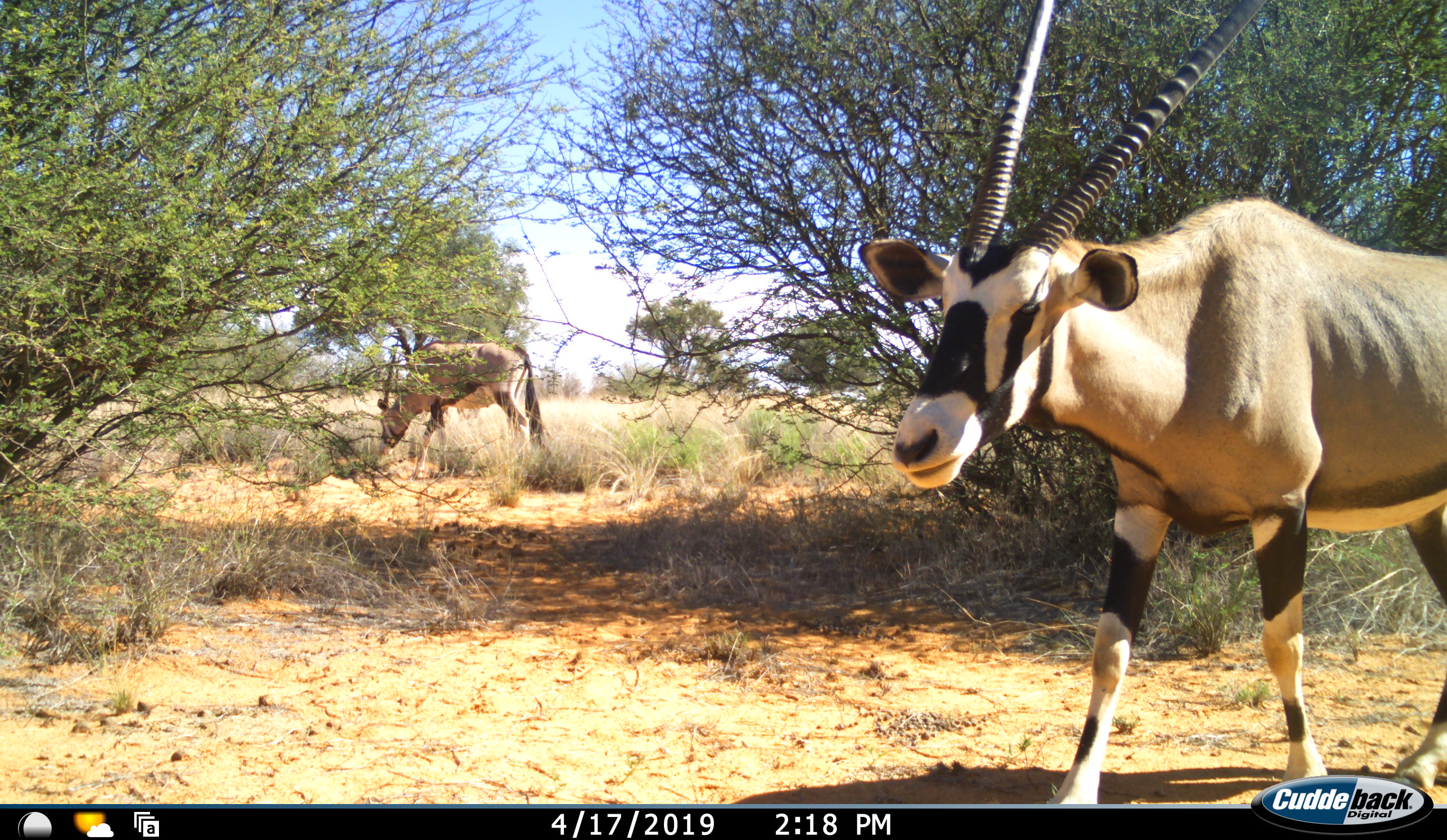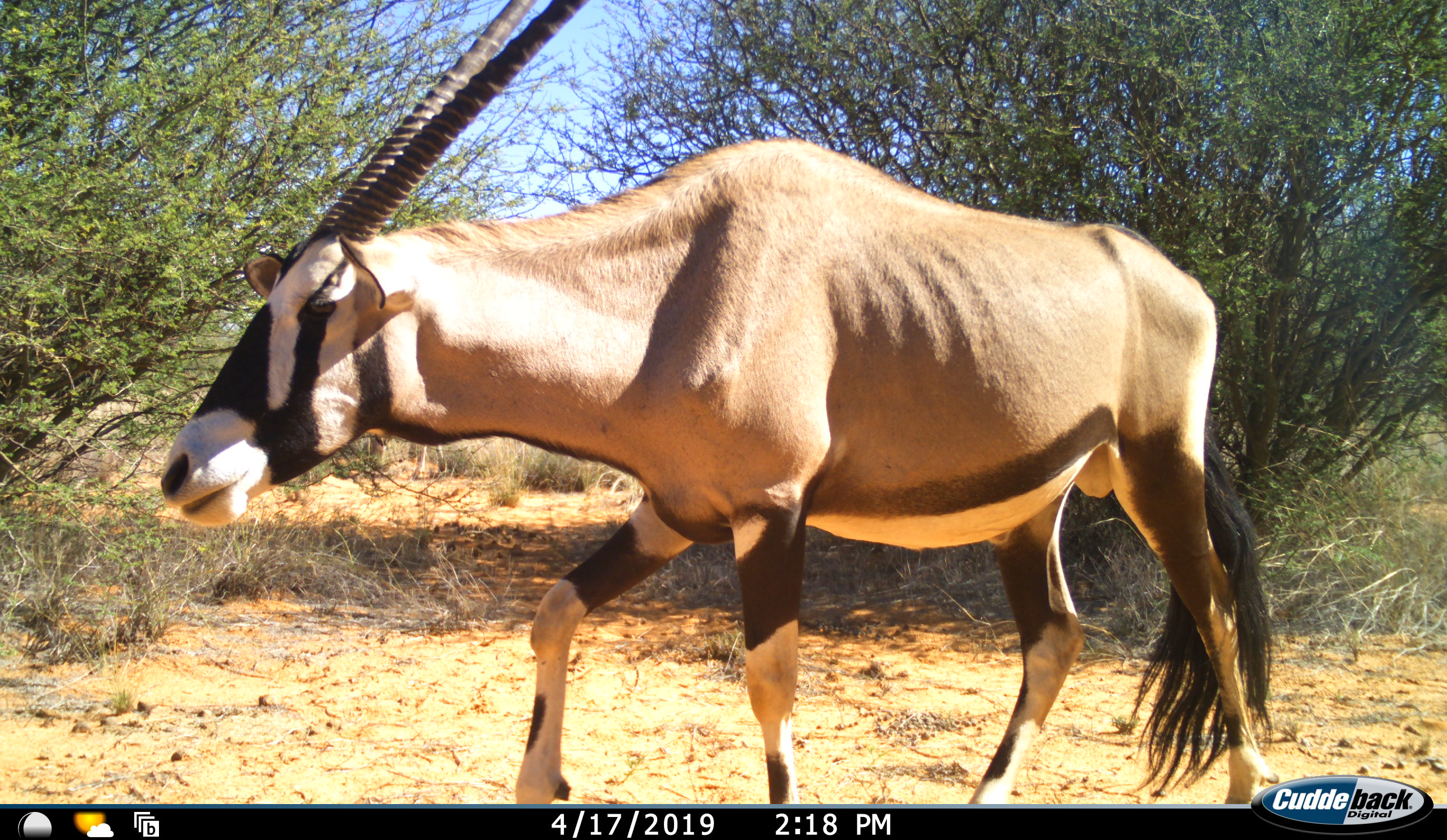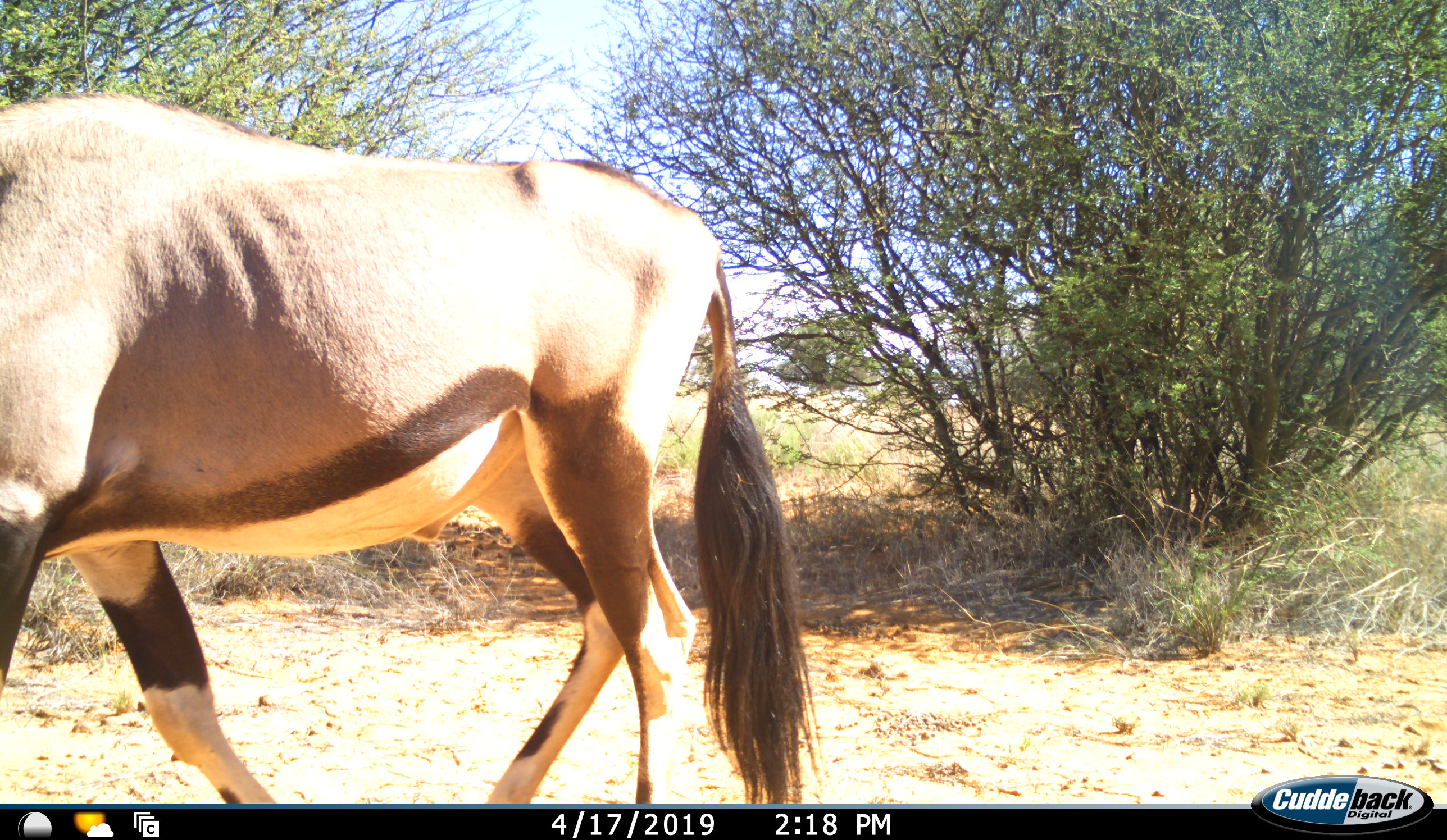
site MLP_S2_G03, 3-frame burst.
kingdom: Animalia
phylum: Chordata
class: Mammalia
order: Artiodactyla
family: Bovidae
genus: Oryx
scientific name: Oryx gazella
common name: gemsbok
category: oryx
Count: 2.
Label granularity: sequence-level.